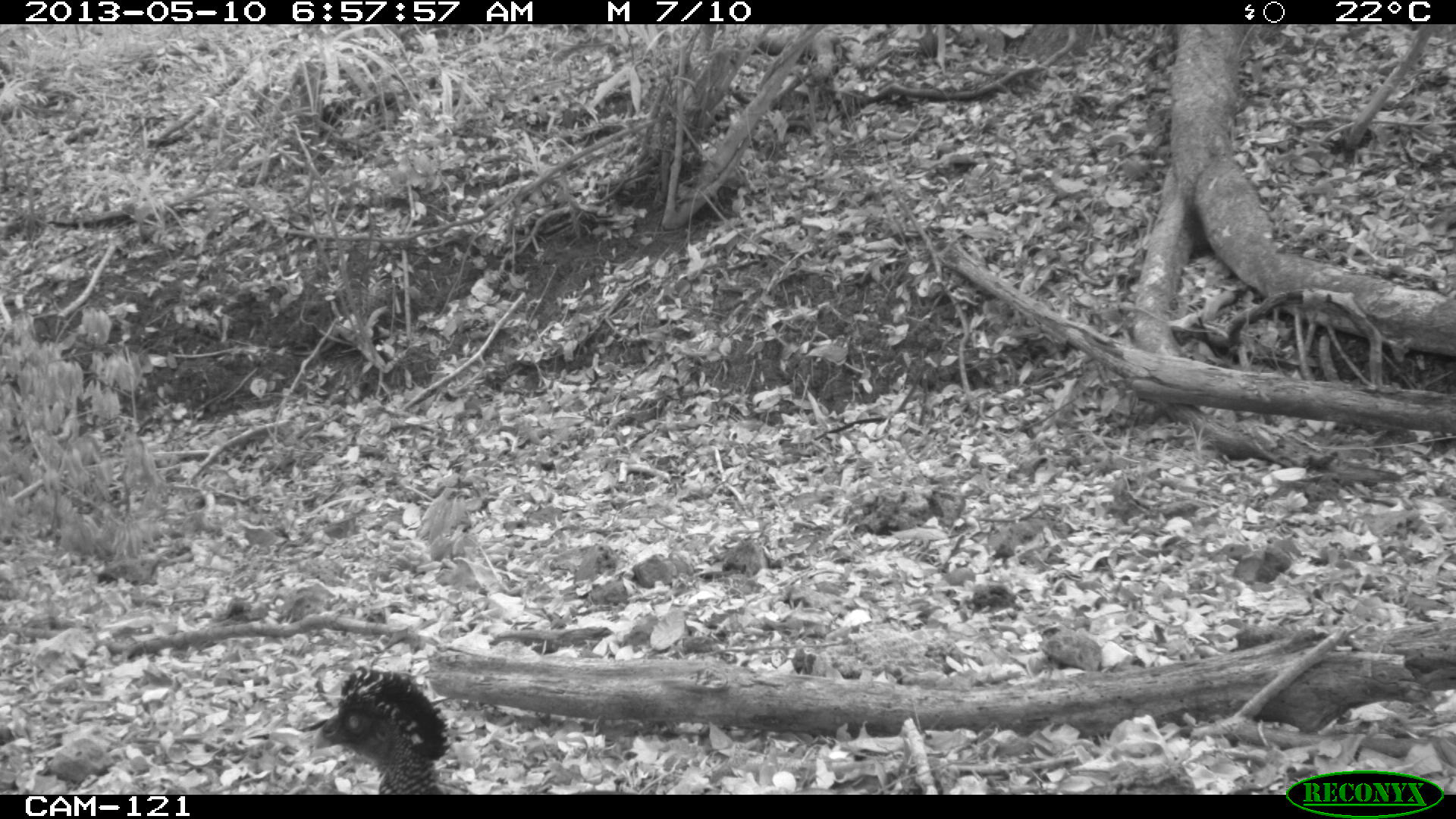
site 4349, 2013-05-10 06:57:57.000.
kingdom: Animalia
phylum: Chordata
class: Aves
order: Galliformes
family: Cracidae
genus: Crax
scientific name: Crax rubra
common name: great curassow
Crax rubra (great curassow), count 1, sex female.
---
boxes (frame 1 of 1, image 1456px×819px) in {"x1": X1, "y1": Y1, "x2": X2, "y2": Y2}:
crax rubra: {"x1": 311, "y1": 661, "x2": 451, "y2": 793}